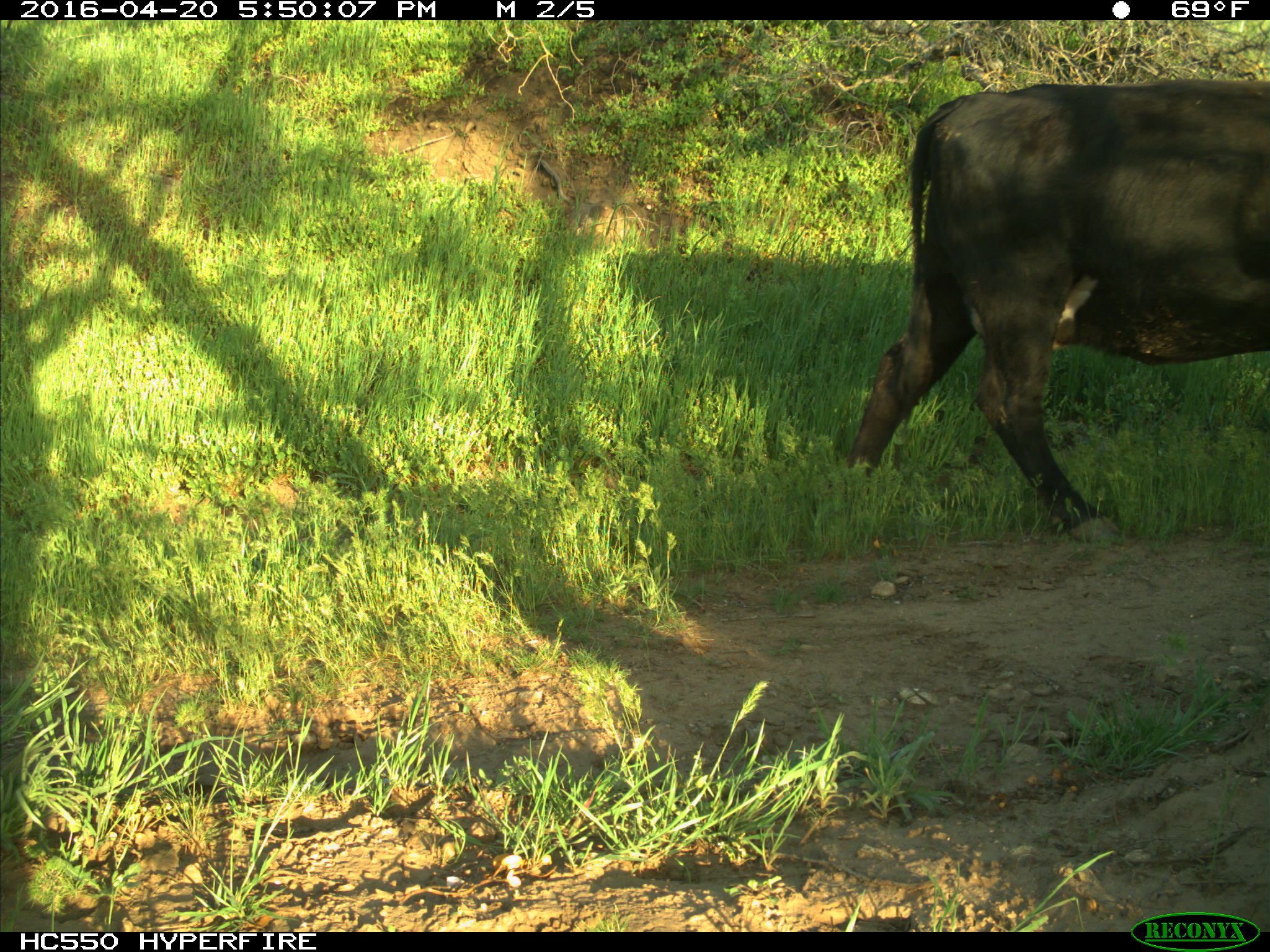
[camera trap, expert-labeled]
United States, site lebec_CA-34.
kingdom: Animalia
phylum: Chordata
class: Mammalia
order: Artiodactyla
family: Bovidae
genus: Bos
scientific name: Bos taurus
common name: domestic cow